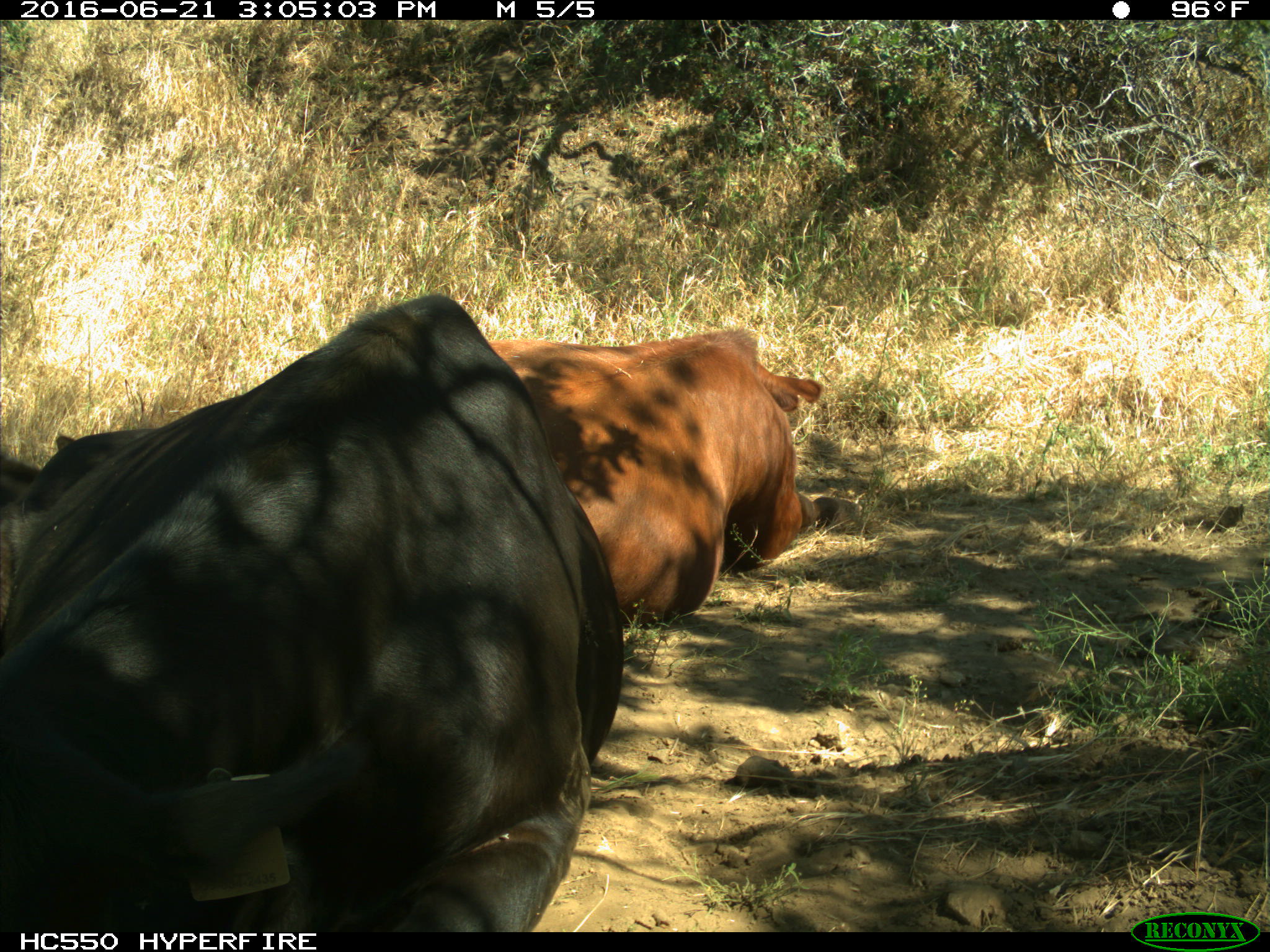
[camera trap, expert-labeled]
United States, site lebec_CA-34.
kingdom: Animalia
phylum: Chordata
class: Mammalia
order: Artiodactyla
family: Bovidae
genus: Bos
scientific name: Bos taurus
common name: domestic cow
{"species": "Bos taurus (domestic cow)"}